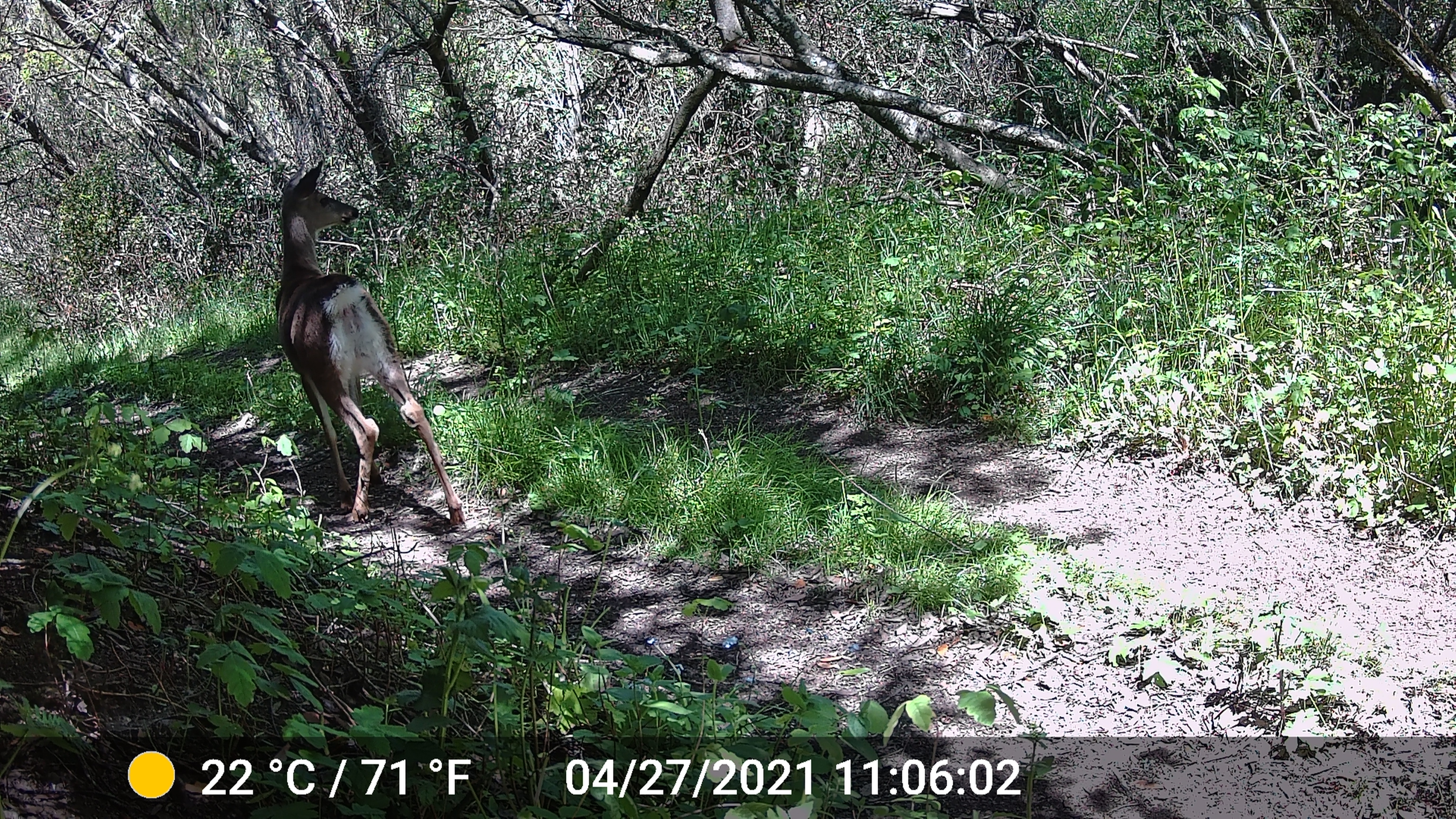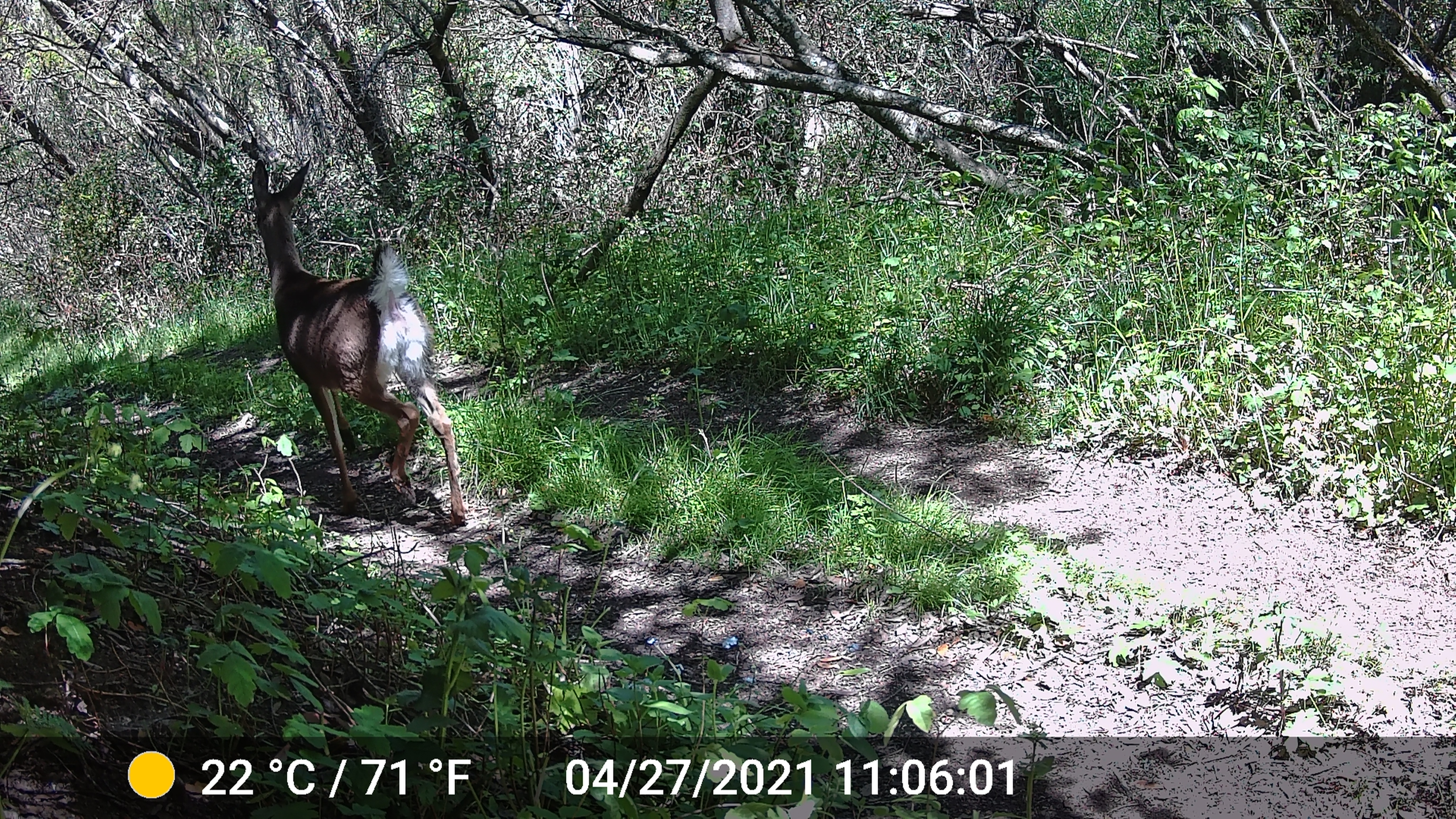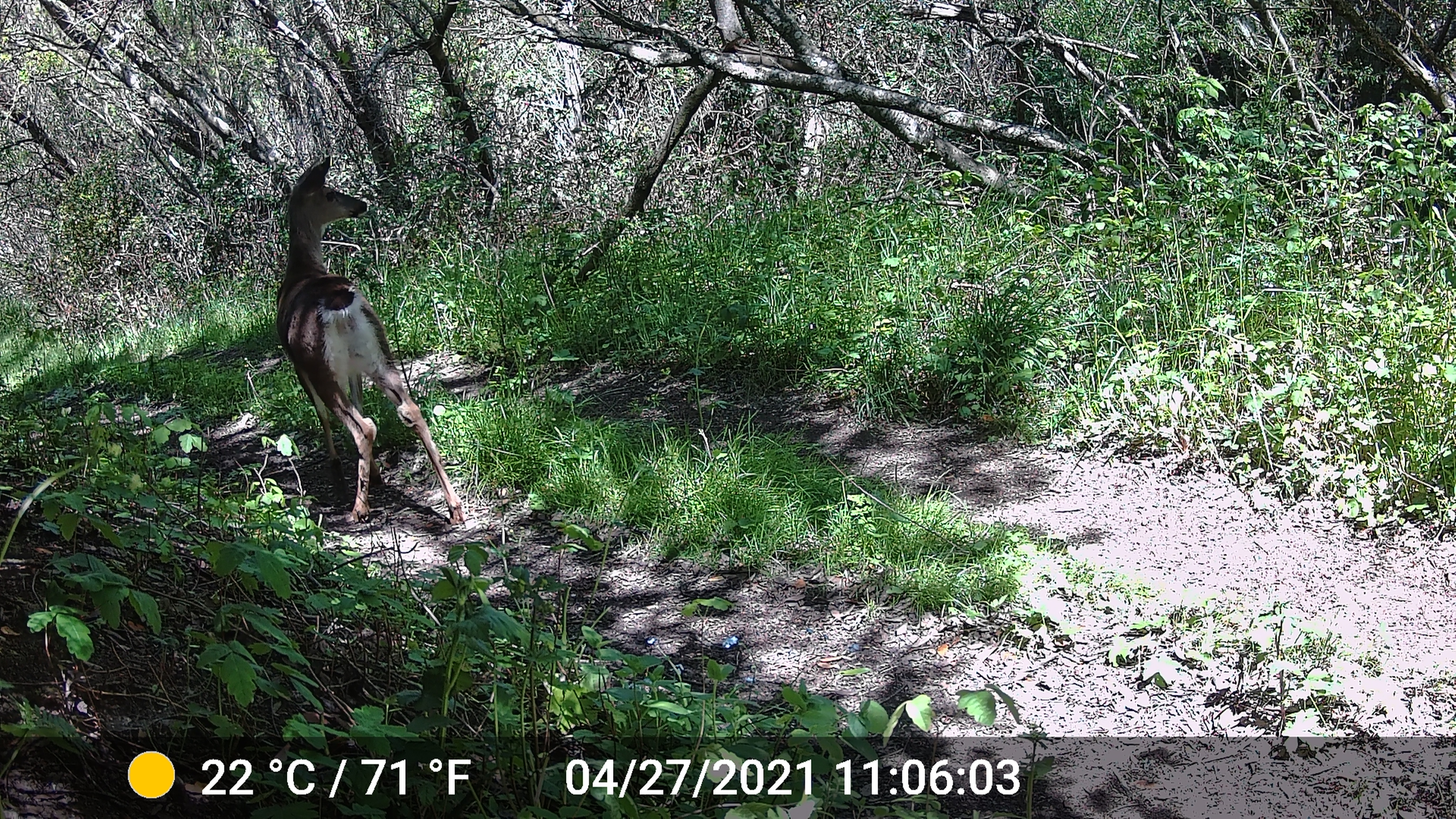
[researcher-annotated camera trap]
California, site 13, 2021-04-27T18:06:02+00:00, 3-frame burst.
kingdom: Animalia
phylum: Chordata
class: Mammalia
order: Artiodactyla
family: Cervidae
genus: Odocoileus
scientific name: Odocoileus hemionus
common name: mule deer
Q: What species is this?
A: Mule deer (Odocoileus hemionus).